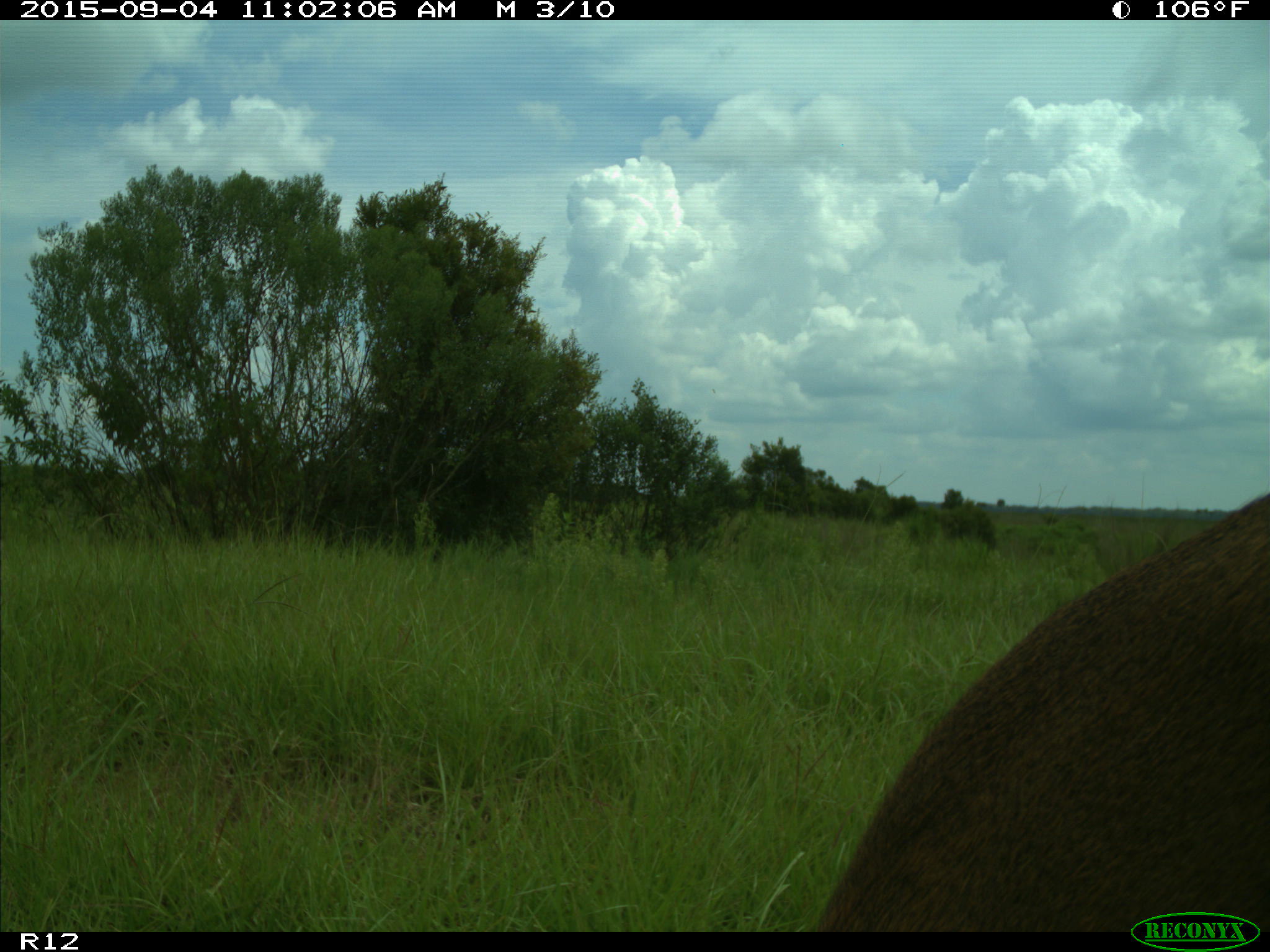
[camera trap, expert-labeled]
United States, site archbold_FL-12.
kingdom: Animalia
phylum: Chordata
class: Mammalia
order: Artiodactyla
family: Cervidae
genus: Odocoileus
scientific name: Odocoileus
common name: deer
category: unidentified deer